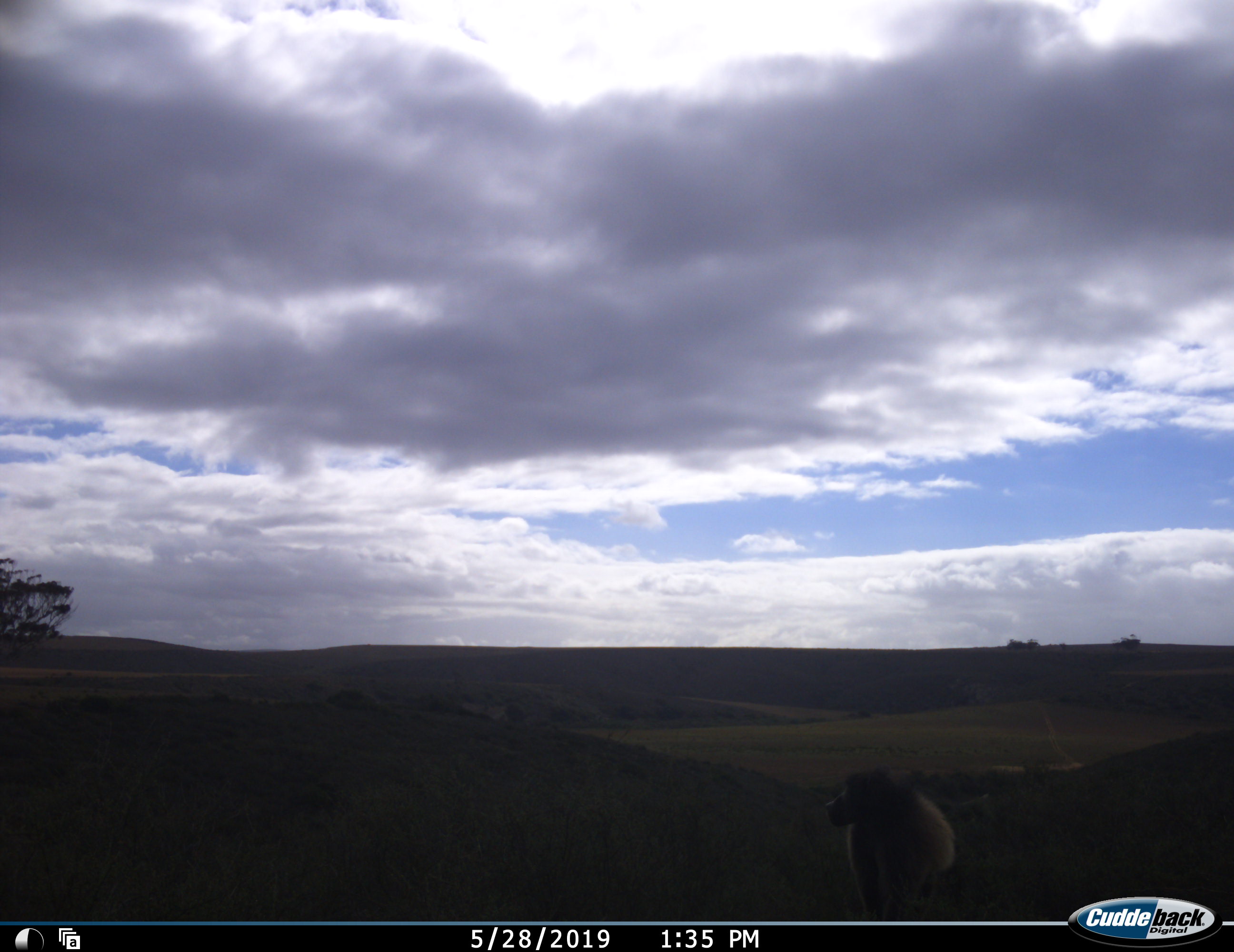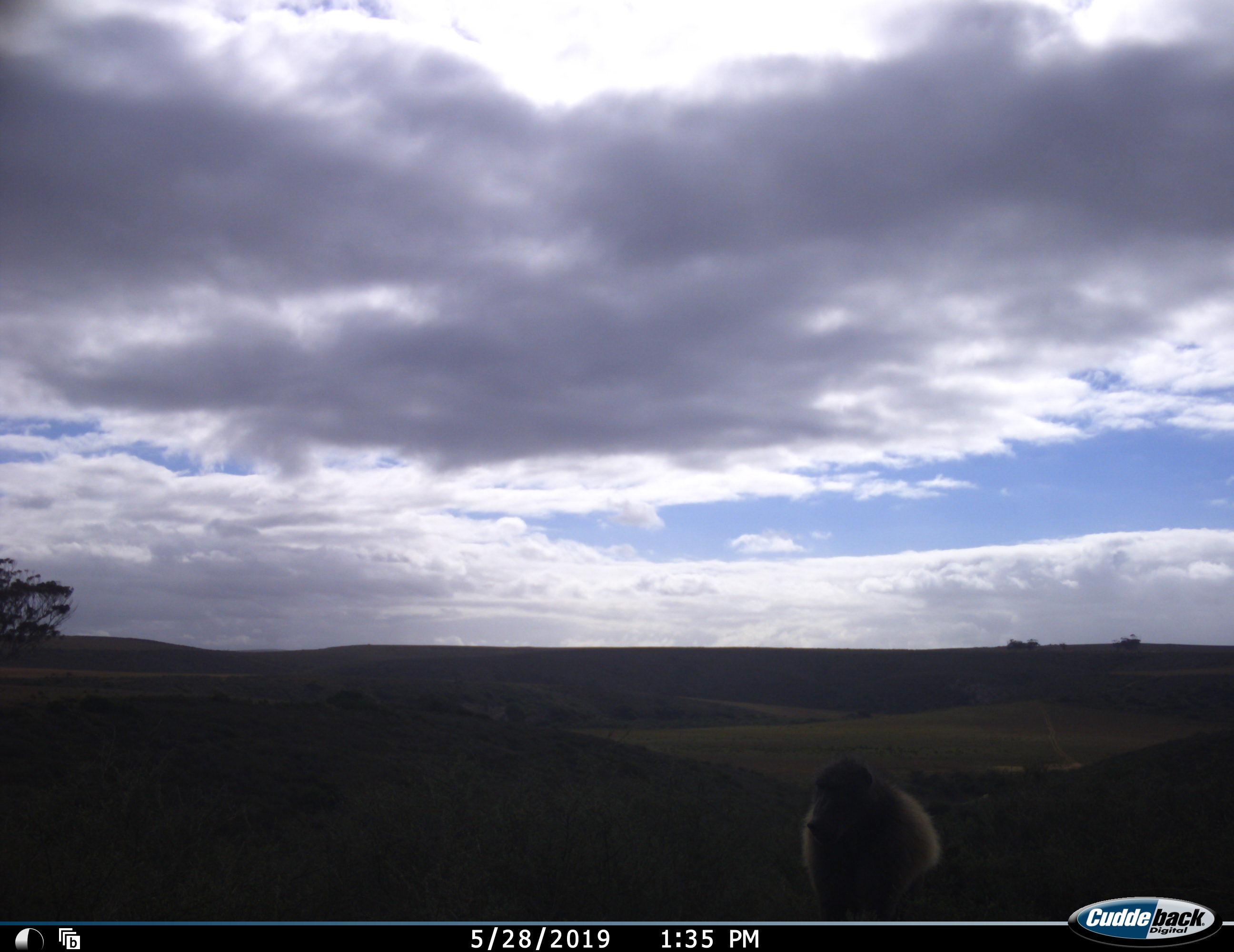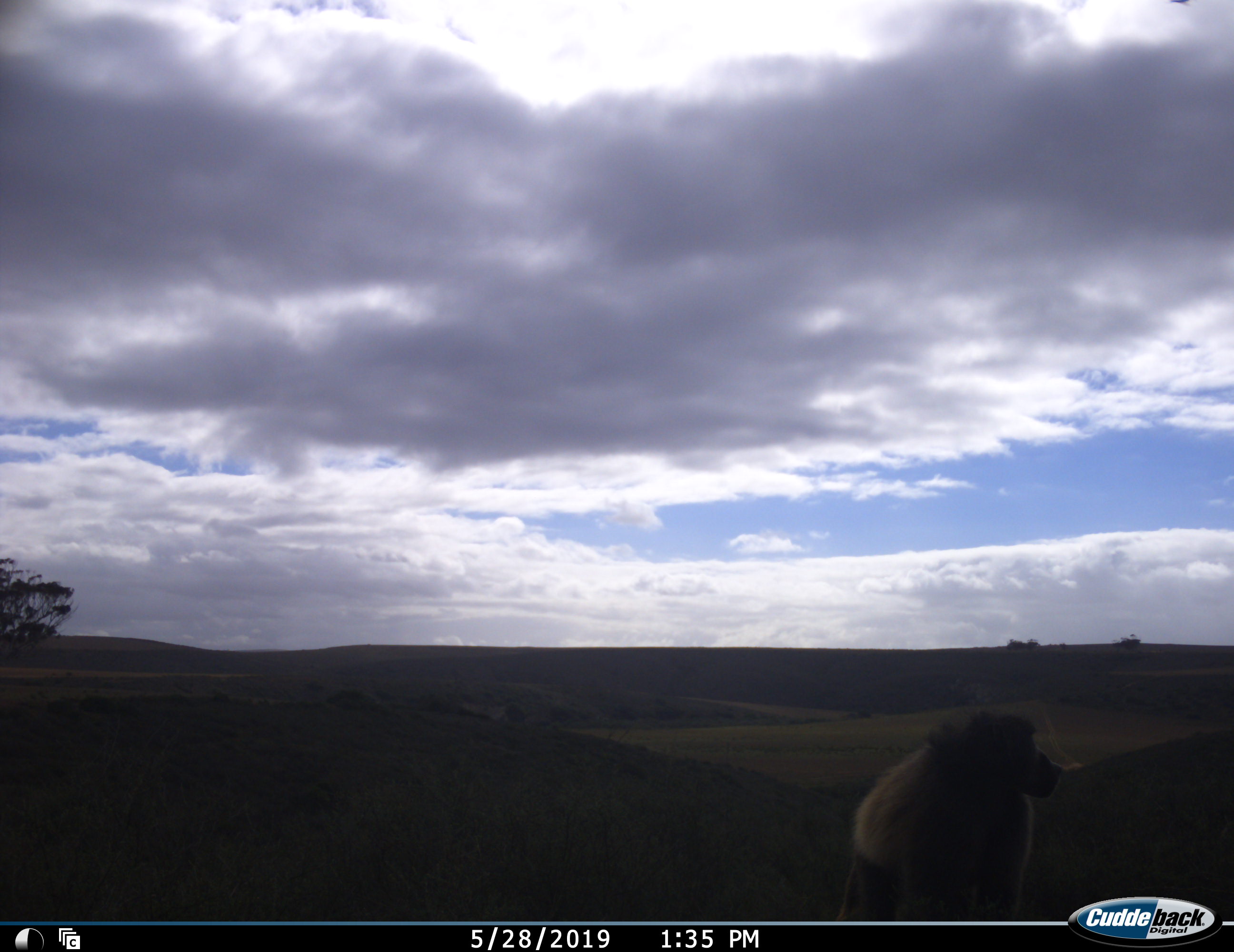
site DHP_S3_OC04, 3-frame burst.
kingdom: Animalia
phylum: Chordata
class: Mammalia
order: Primates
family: Cercopithecidae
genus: Papio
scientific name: Papio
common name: baboon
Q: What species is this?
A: Baboon (Papio).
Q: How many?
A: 1.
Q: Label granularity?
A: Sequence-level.